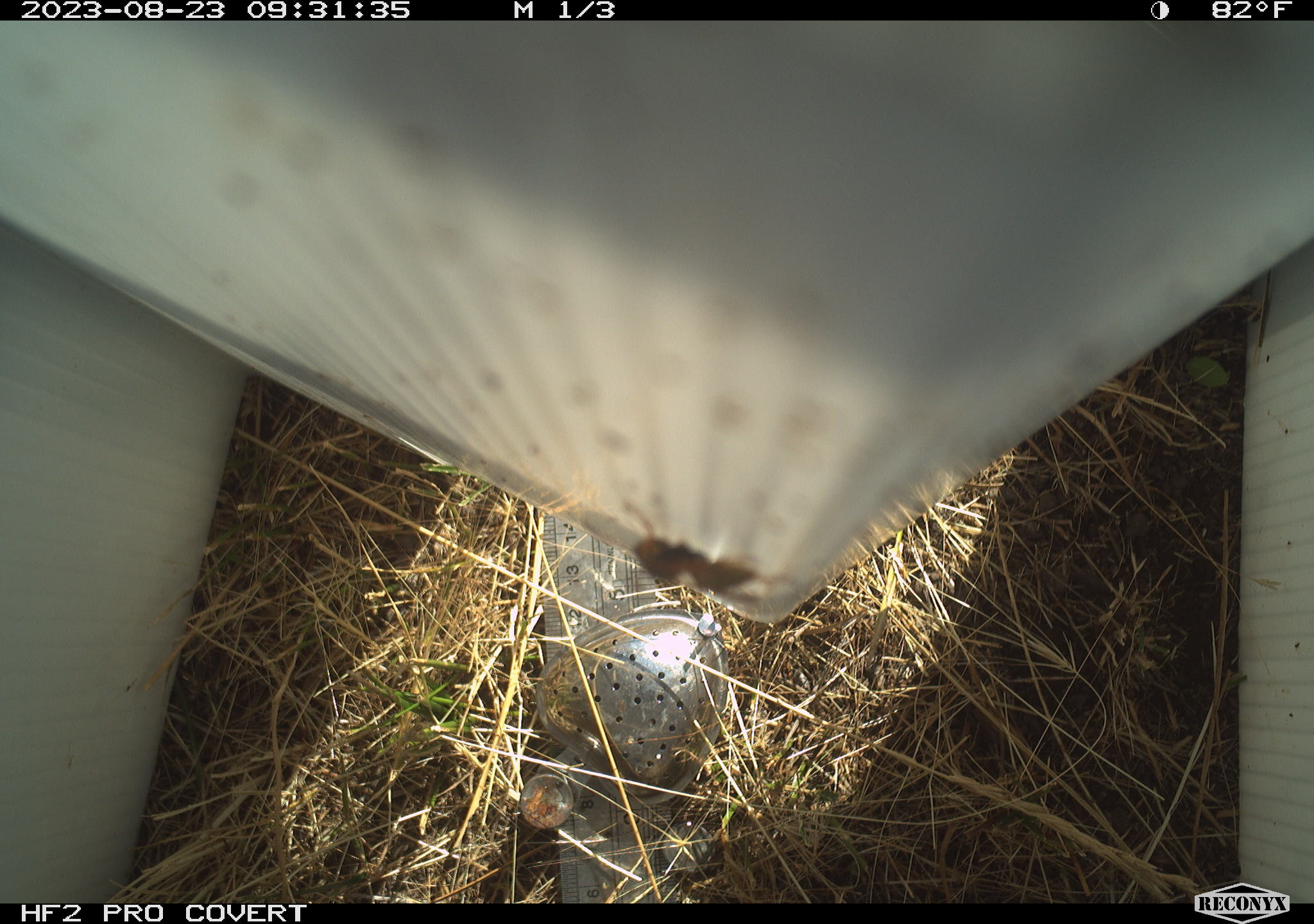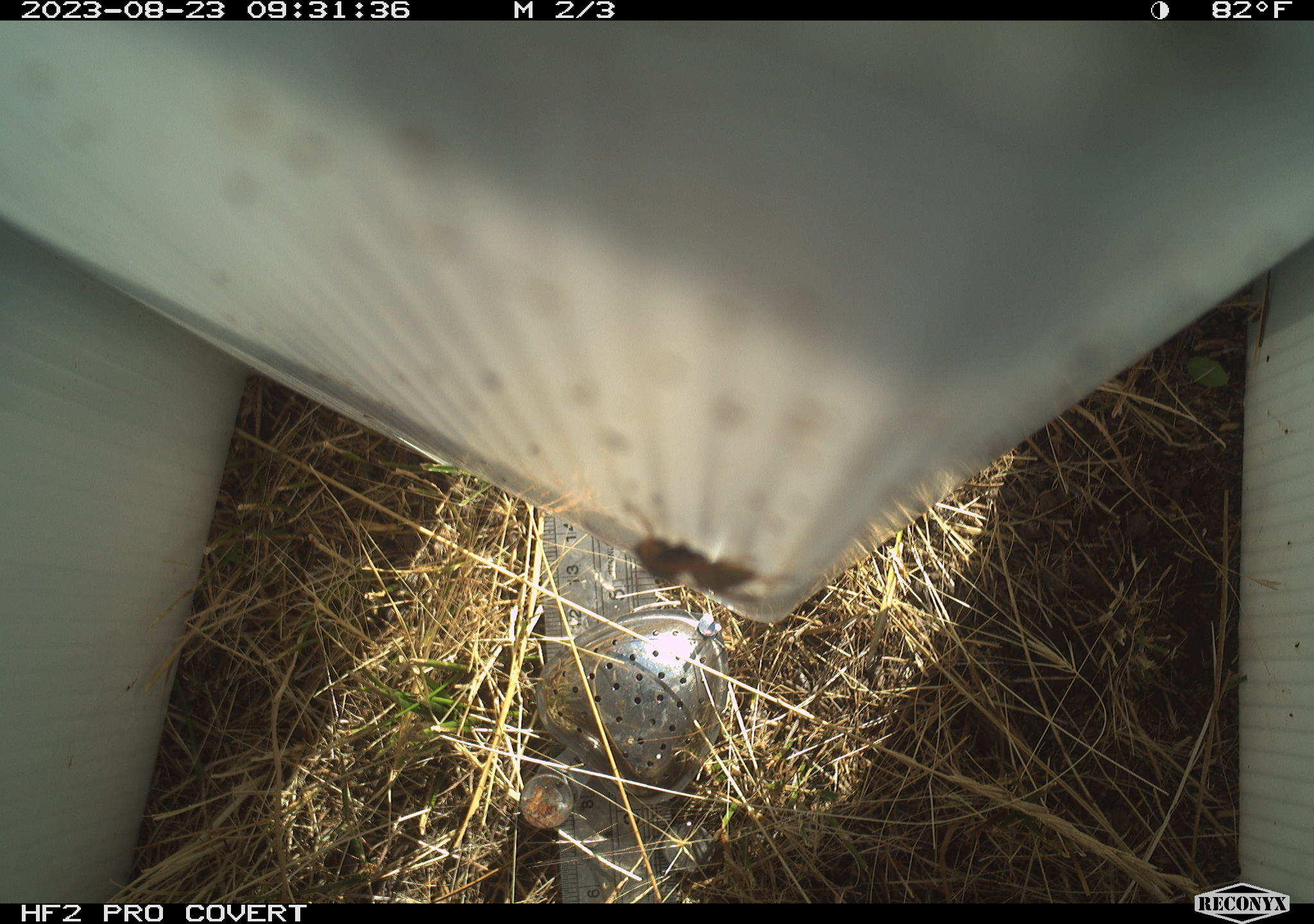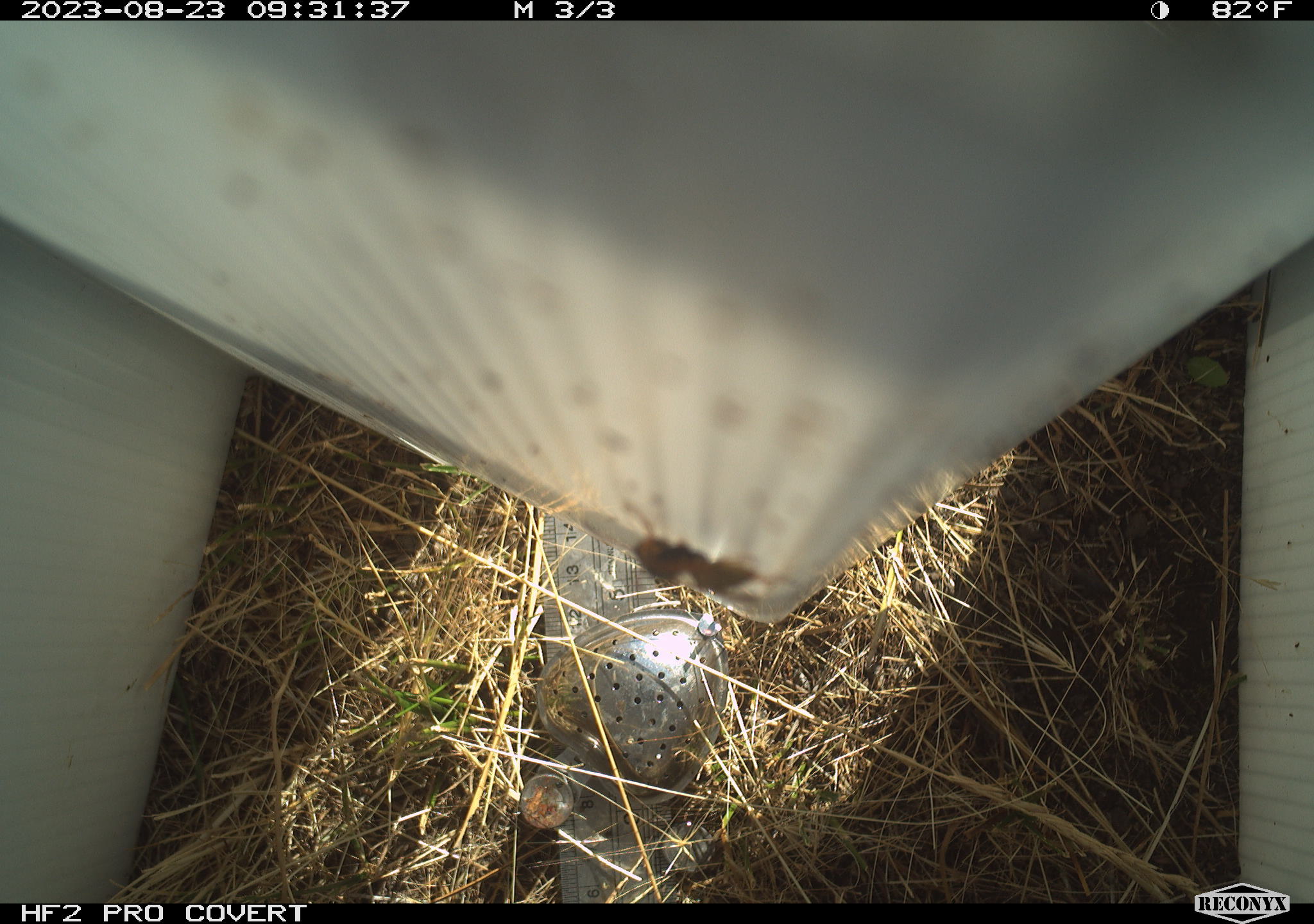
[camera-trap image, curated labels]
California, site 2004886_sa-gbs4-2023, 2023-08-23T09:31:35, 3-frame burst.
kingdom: Animalia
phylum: Arthropoda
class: Insecta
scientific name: Insecta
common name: insect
Insect (Insecta).